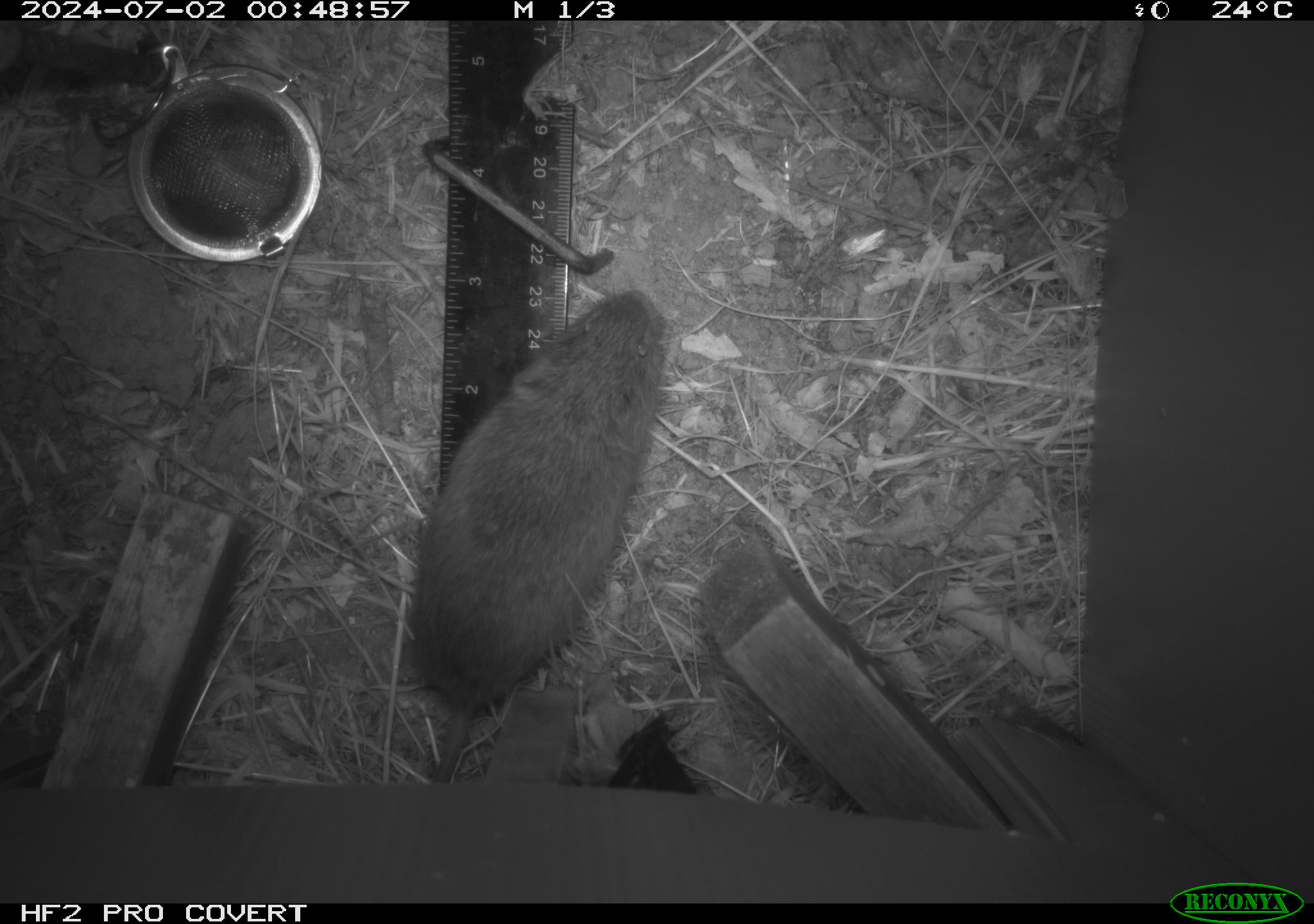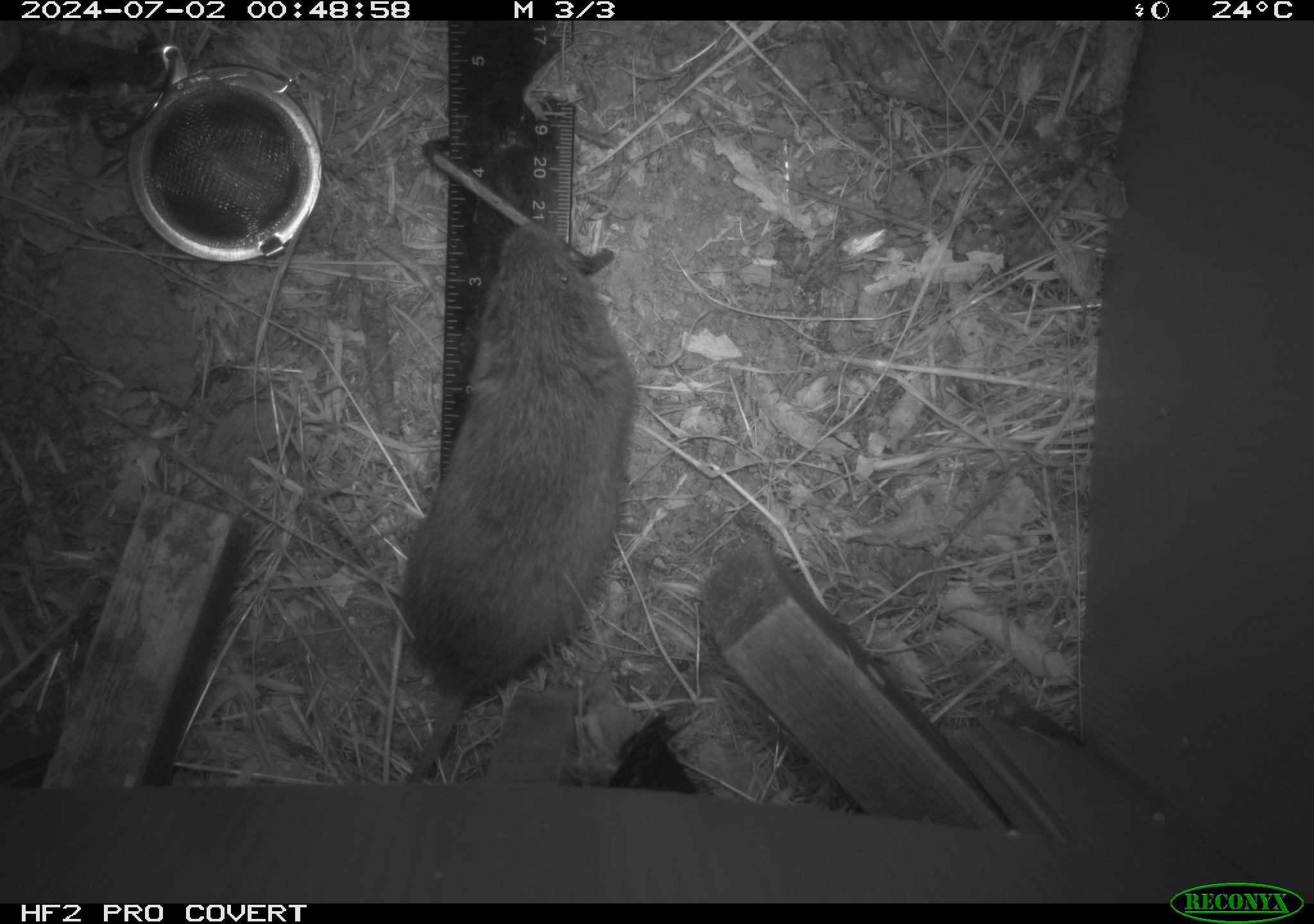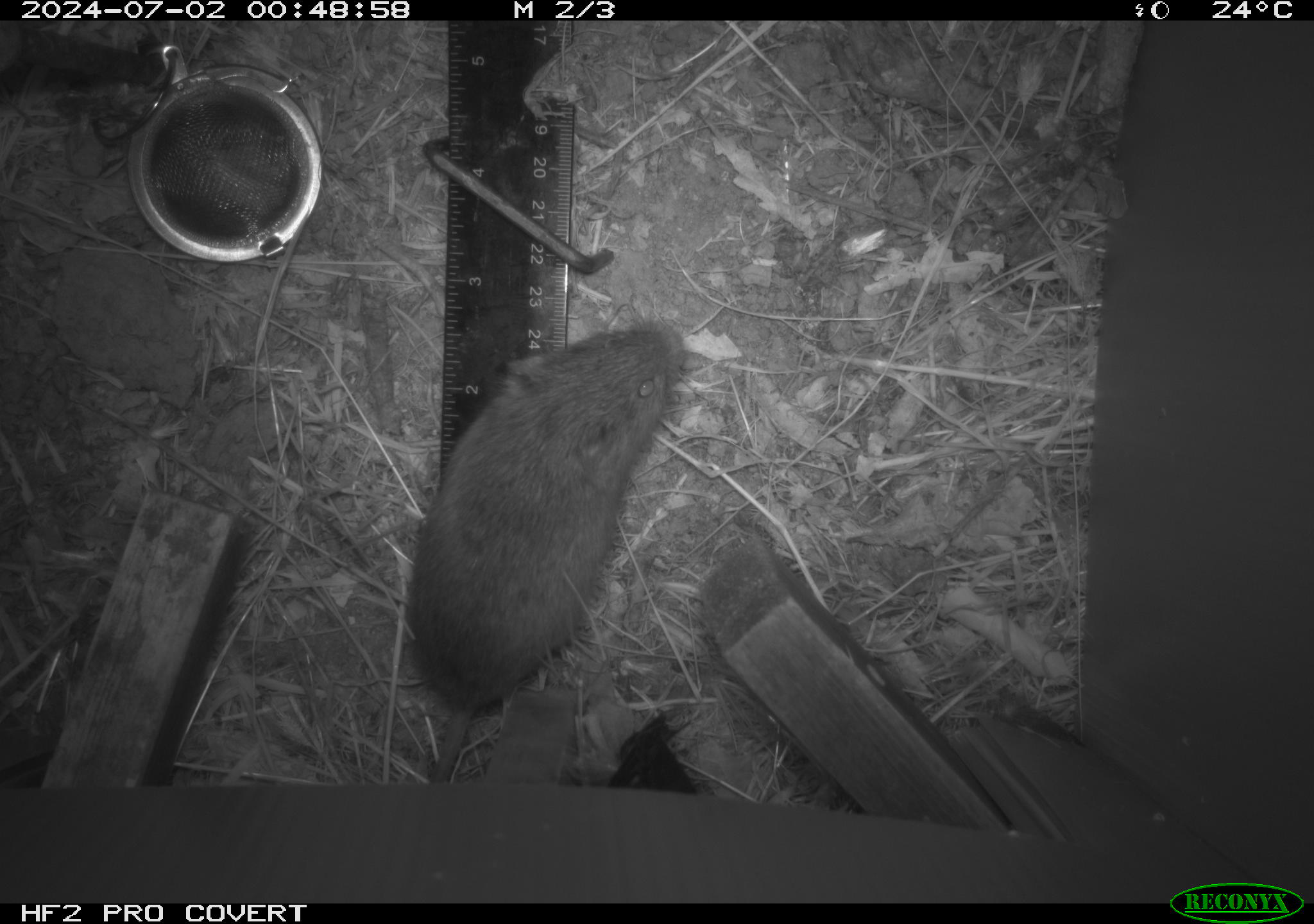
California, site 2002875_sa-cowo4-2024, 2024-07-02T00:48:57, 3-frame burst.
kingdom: Animalia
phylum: Chordata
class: Mammalia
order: Rodentia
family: Cricetidae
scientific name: Arvicolinae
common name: voles, lemmings, and muskrats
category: arvicolinae subfamily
Arvicolinae subfamily (voles, lemmings, and muskrats) (Arvicolinae).